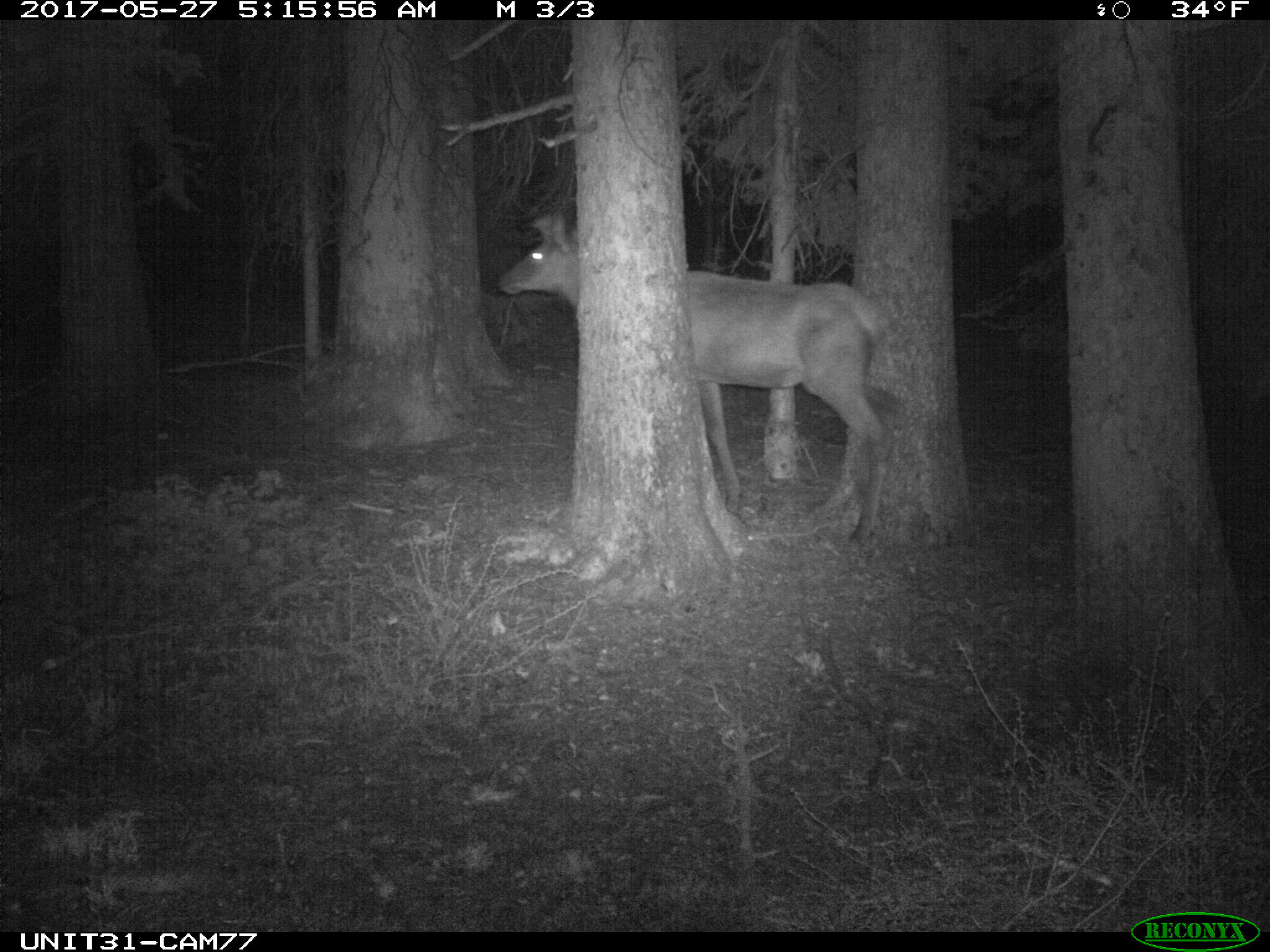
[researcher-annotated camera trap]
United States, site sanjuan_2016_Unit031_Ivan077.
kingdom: Animalia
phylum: Chordata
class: Mammalia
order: Artiodactyla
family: Cervidae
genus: Cervus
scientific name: Cervus elaphus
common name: red deer